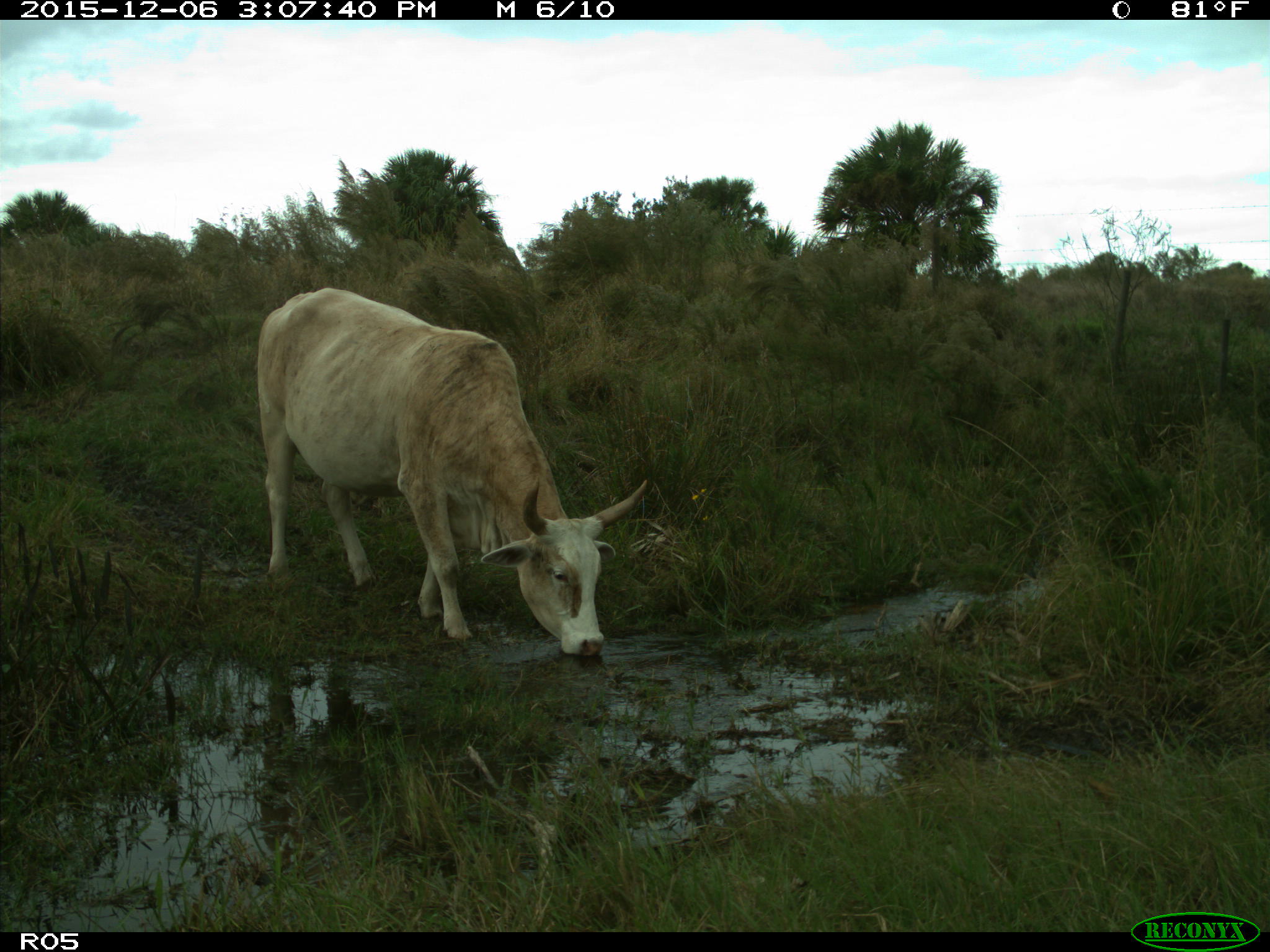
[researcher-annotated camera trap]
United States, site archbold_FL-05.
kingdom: Animalia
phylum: Chordata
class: Mammalia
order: Artiodactyla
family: Bovidae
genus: Bos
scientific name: Bos taurus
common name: domestic cow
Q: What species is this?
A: Bos taurus (domestic cow).